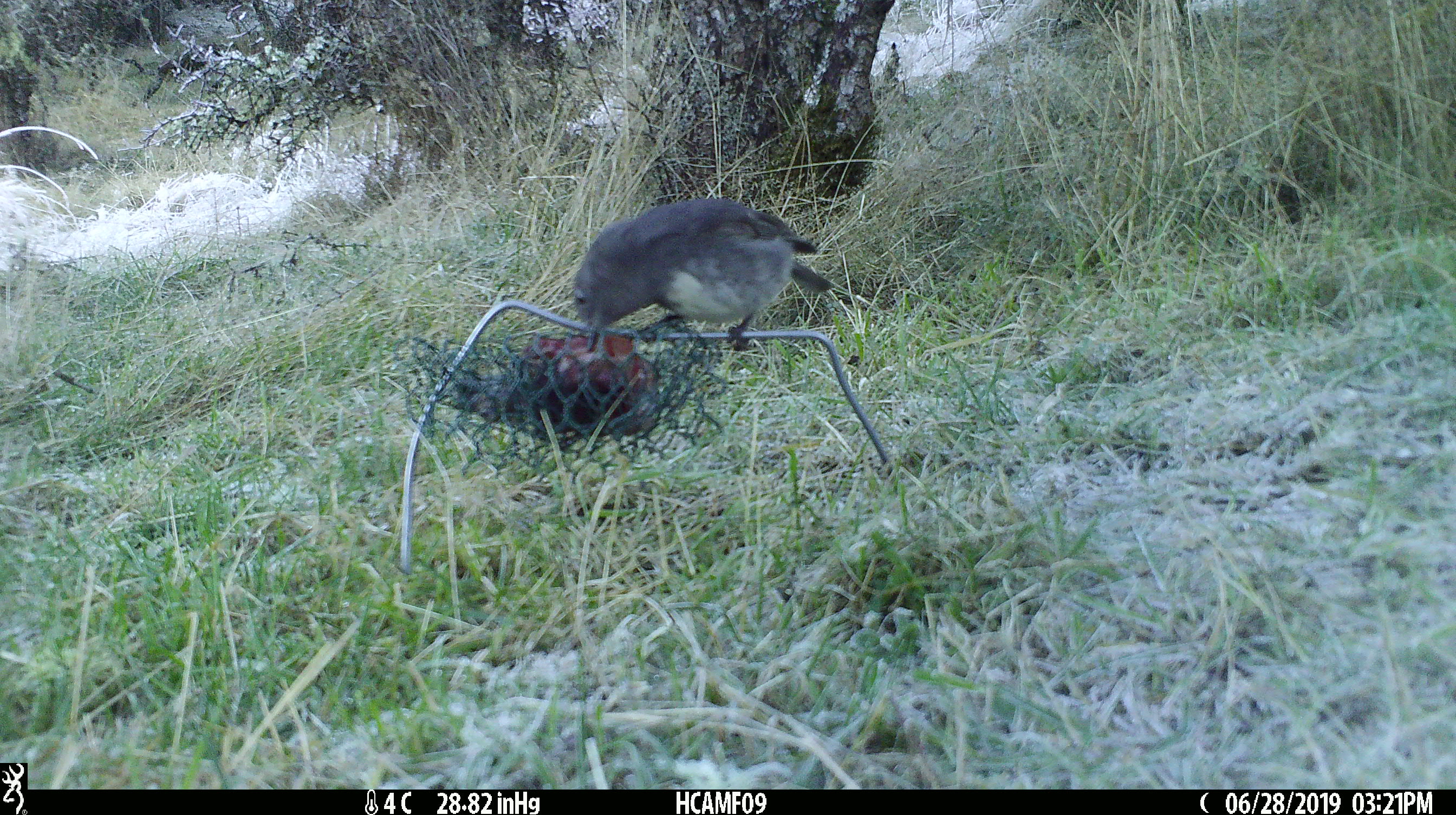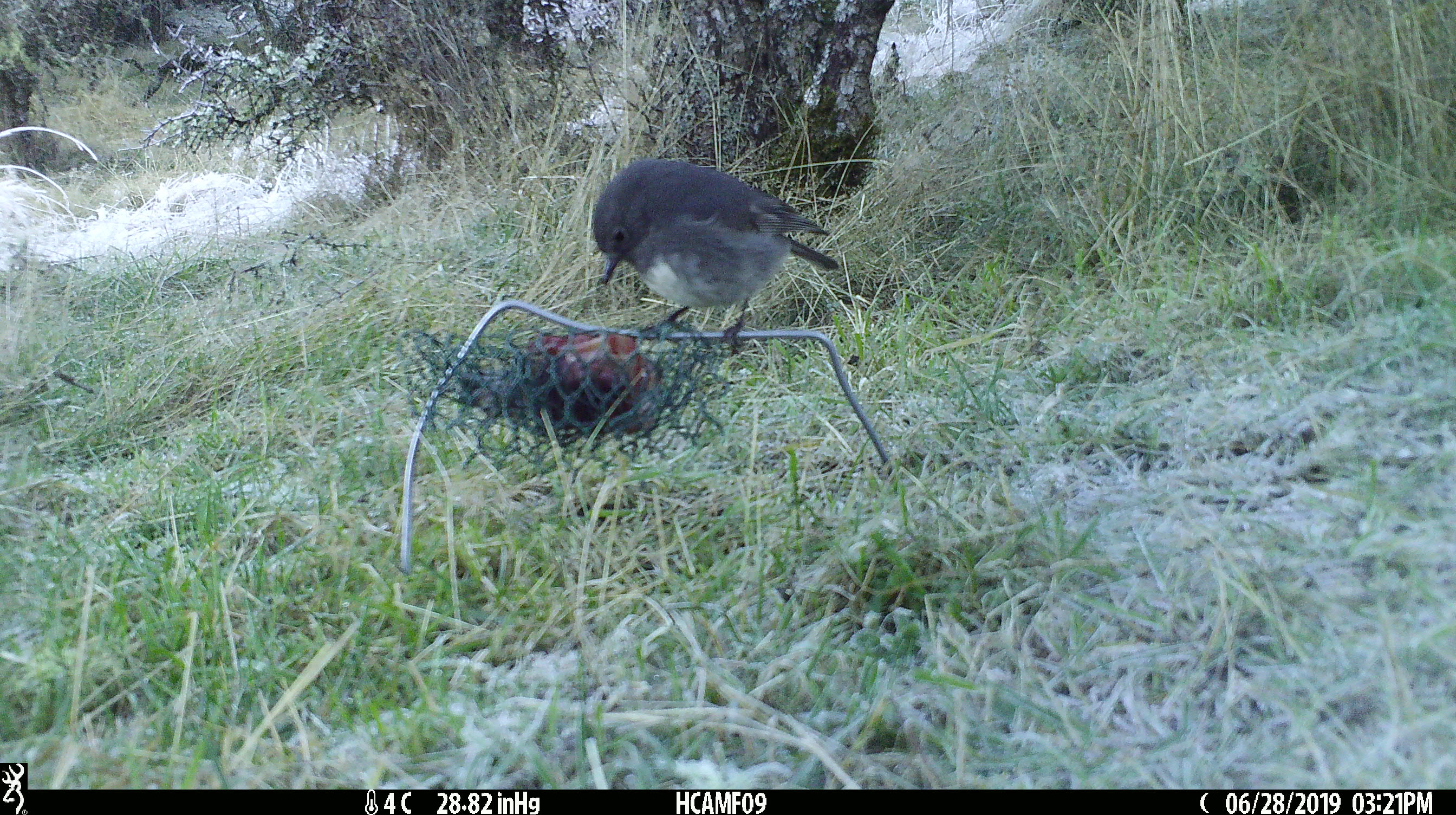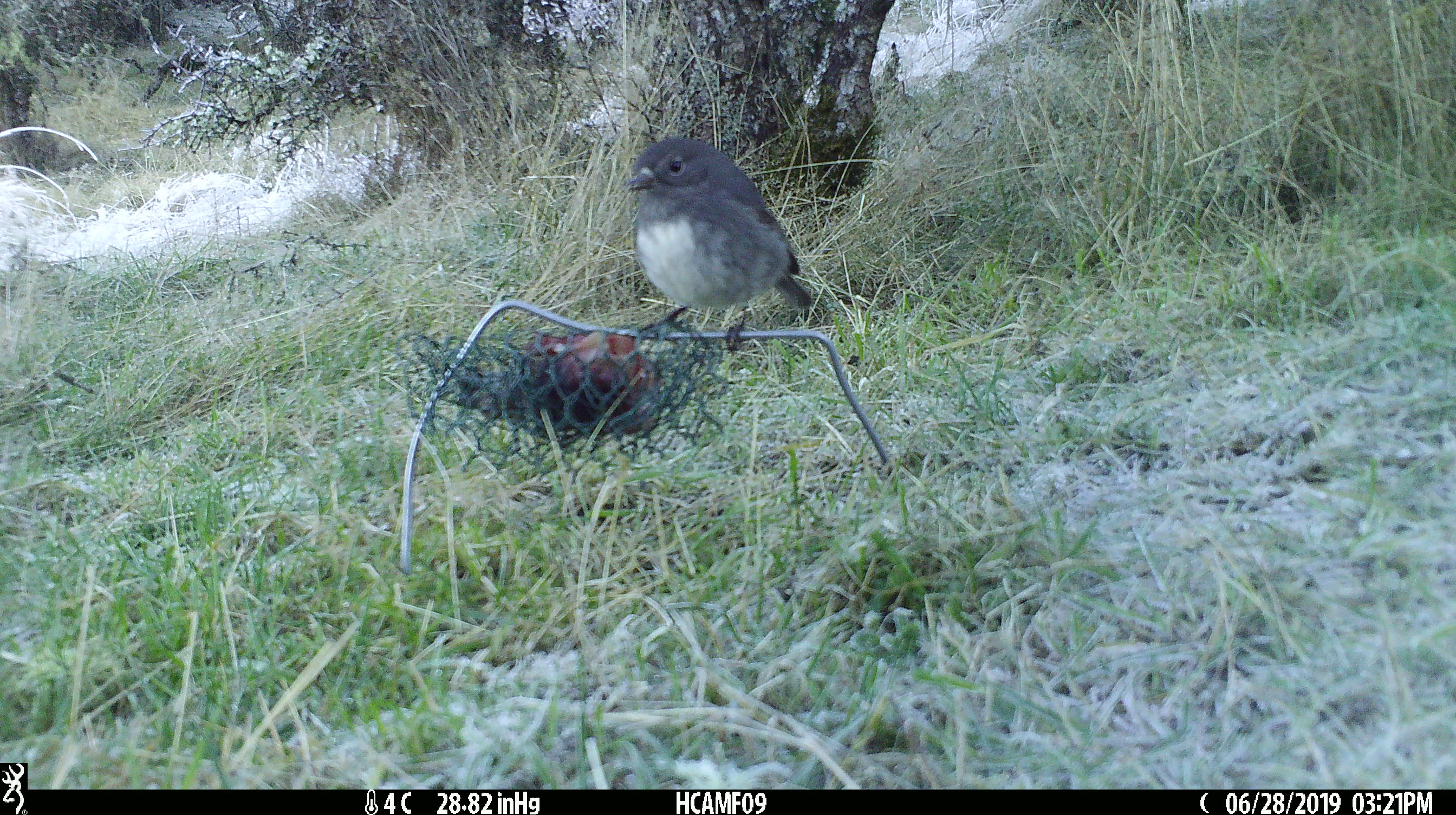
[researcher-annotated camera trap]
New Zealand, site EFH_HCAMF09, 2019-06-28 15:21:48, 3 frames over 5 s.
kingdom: Animalia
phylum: Chordata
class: Aves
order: Passeriformes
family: Petroicidae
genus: Petroica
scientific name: Petroica australis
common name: new zealand robin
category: robin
Robin (new zealand robin) (Petroica australis).